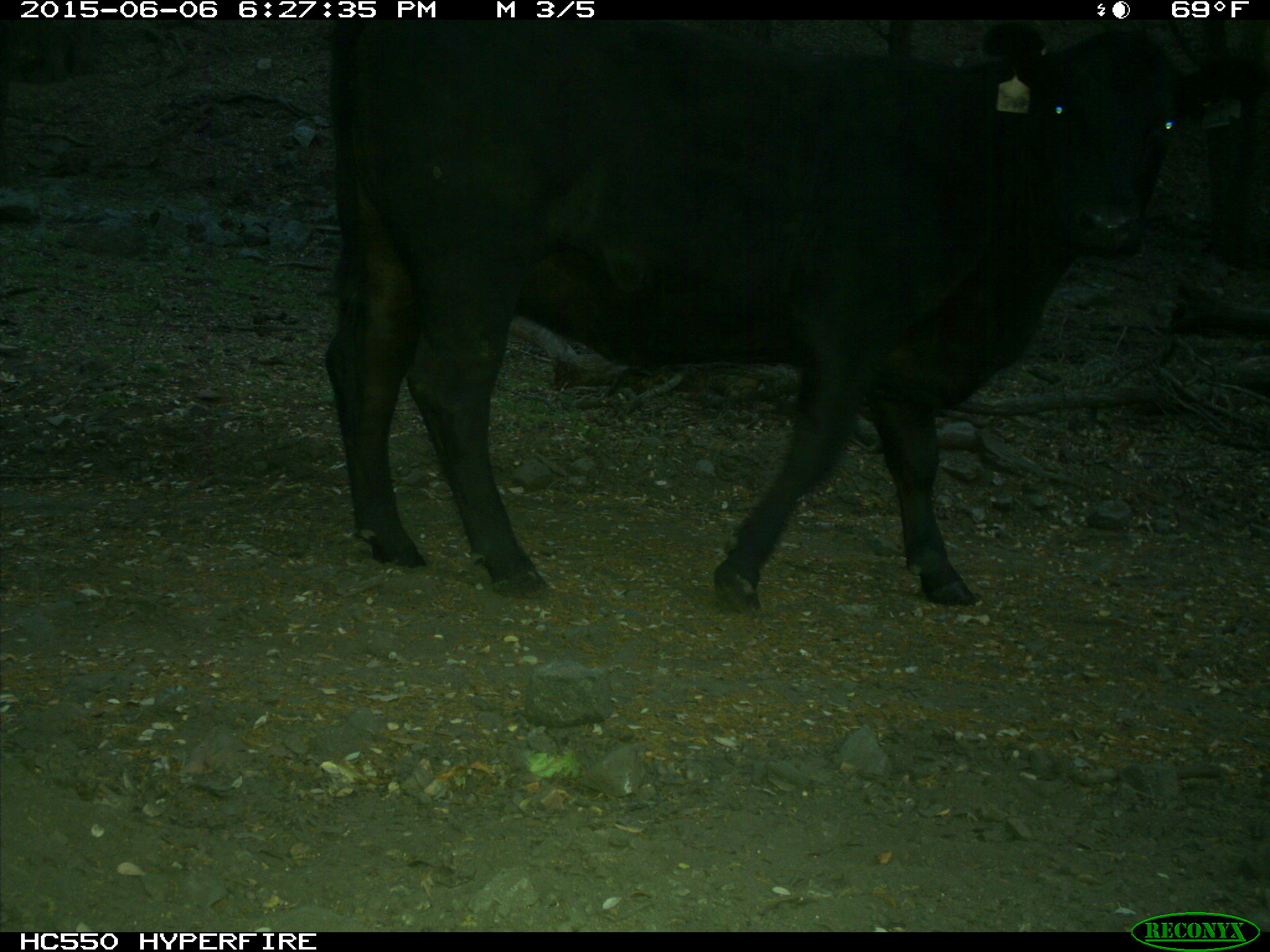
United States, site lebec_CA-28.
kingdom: Animalia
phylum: Chordata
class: Mammalia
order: Artiodactyla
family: Bovidae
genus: Bos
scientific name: Bos taurus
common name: domestic cow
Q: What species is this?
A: Bos taurus (domestic cow).